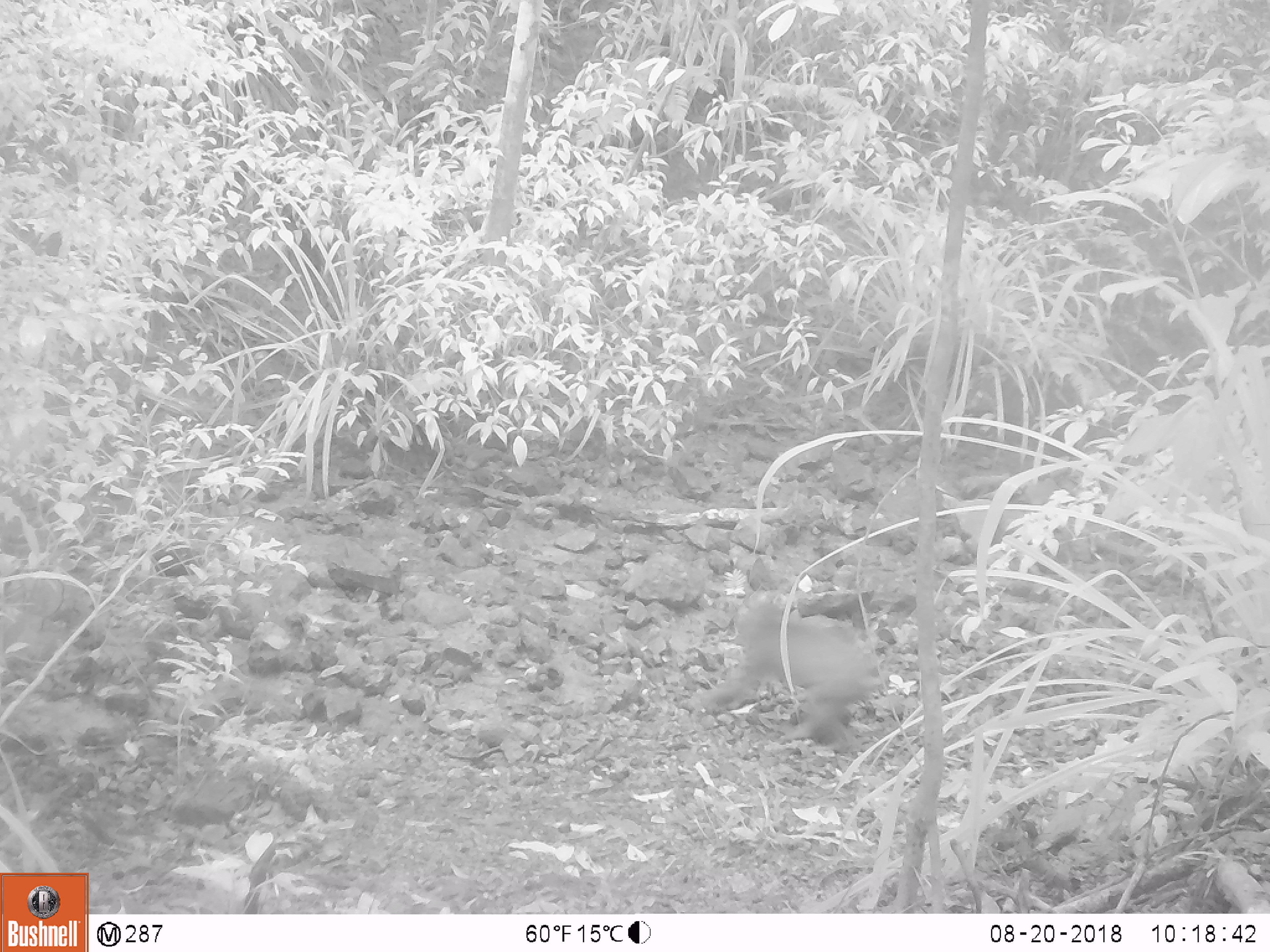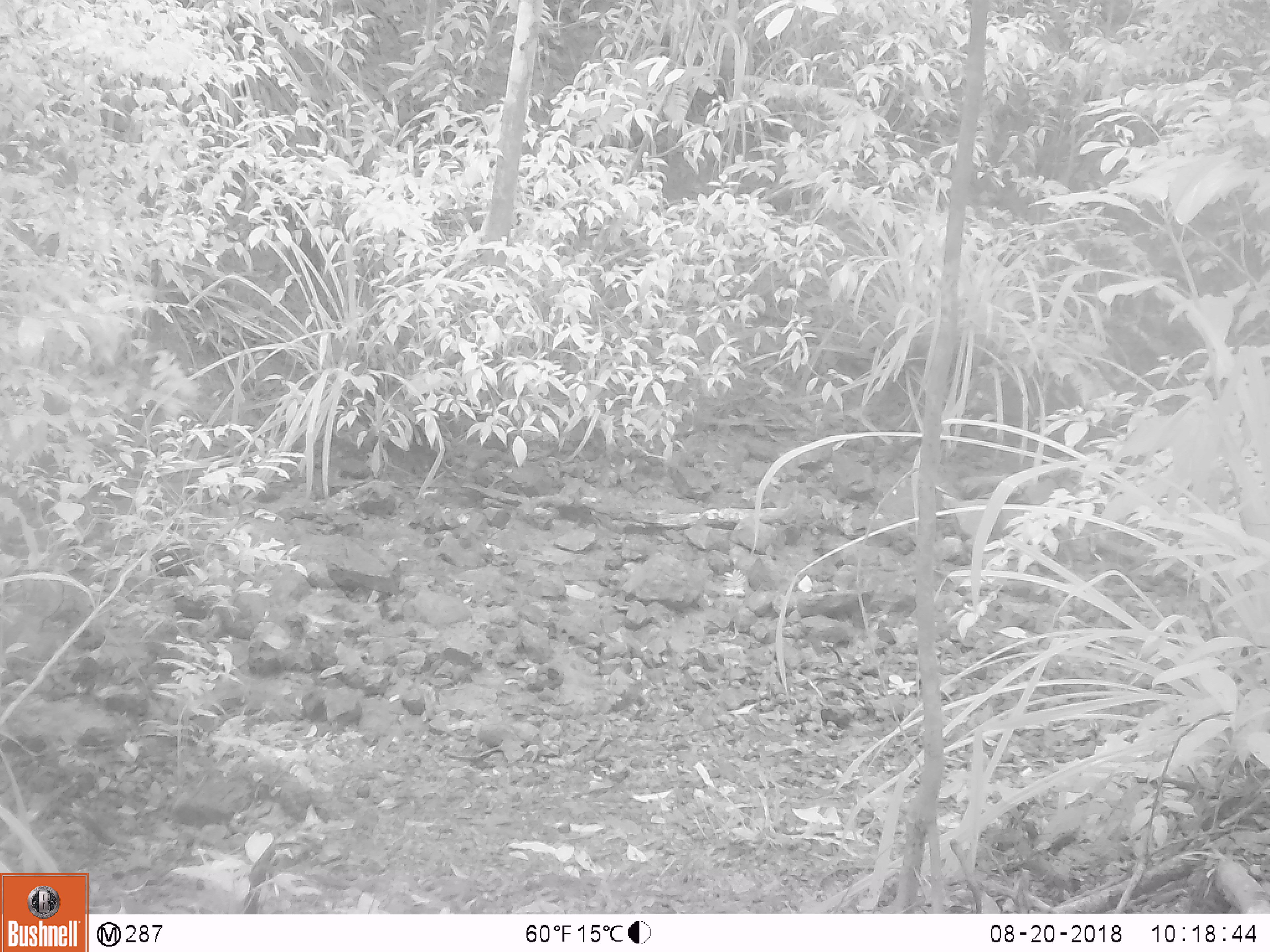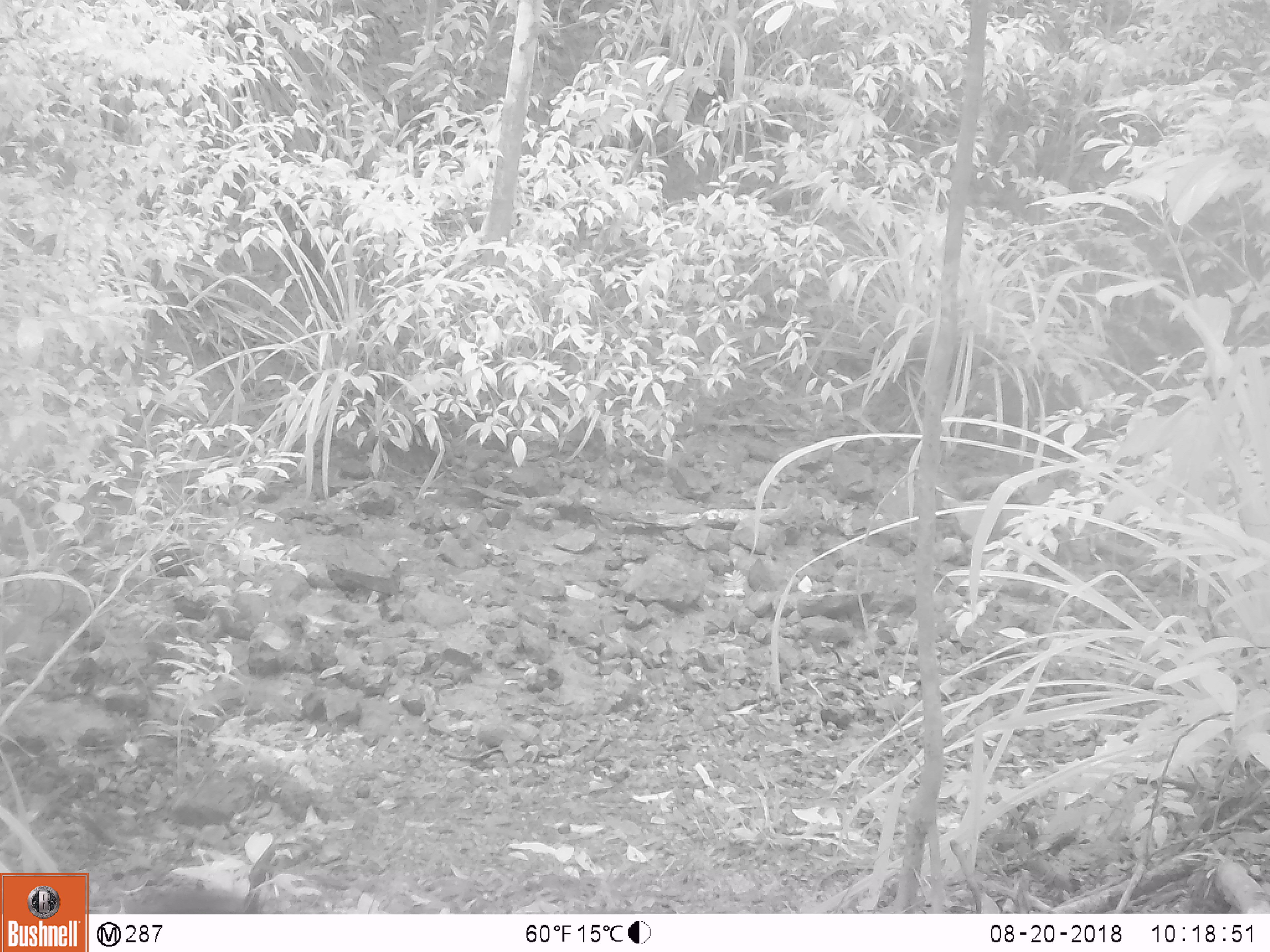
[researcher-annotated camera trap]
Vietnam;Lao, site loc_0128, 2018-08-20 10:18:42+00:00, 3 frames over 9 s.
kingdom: Animalia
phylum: Chordata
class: Mammalia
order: Primates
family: Cercopithecidae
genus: Macaca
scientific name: Macaca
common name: macaque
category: unidentified macaque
Unidentified macaque (macaque) (Macaca). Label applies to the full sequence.